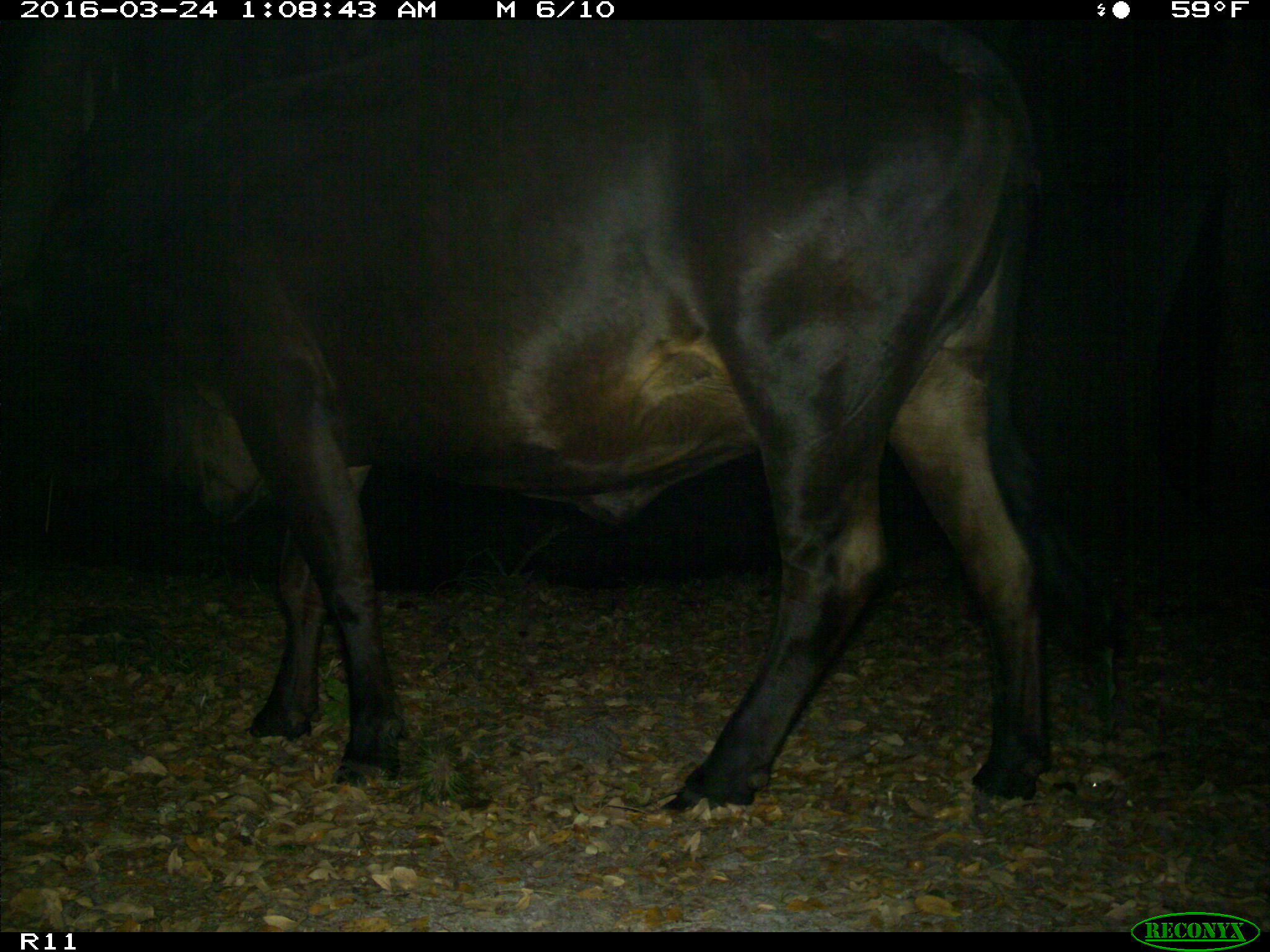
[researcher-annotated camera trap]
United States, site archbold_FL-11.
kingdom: Animalia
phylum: Chordata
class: Mammalia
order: Artiodactyla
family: Bovidae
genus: Bos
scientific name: Bos taurus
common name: domestic cow